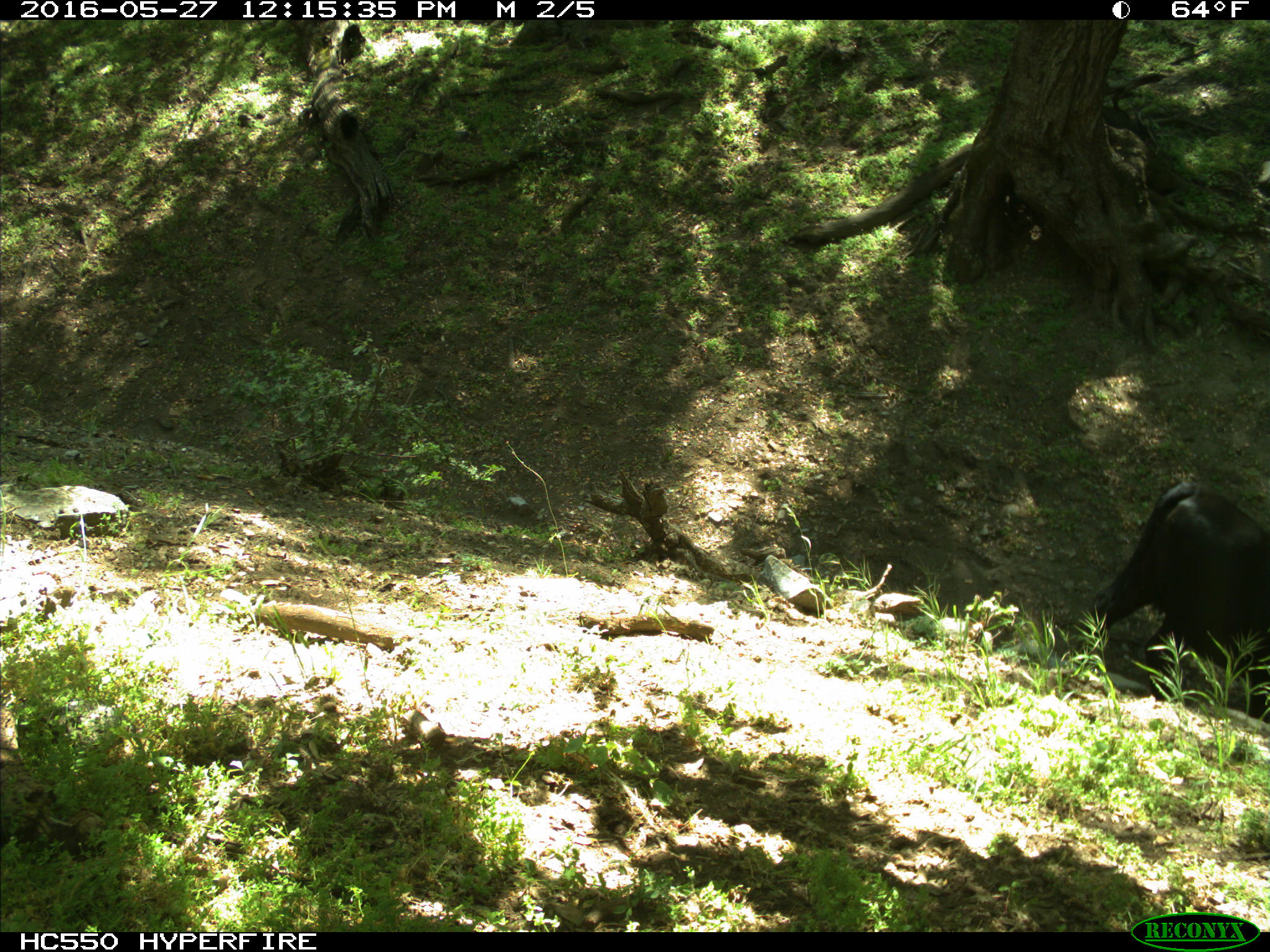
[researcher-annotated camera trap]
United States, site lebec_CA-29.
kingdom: Animalia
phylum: Chordata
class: Mammalia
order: Artiodactyla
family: Bovidae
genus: Bos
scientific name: Bos taurus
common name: domestic cow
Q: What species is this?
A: Bos taurus (domestic cow).